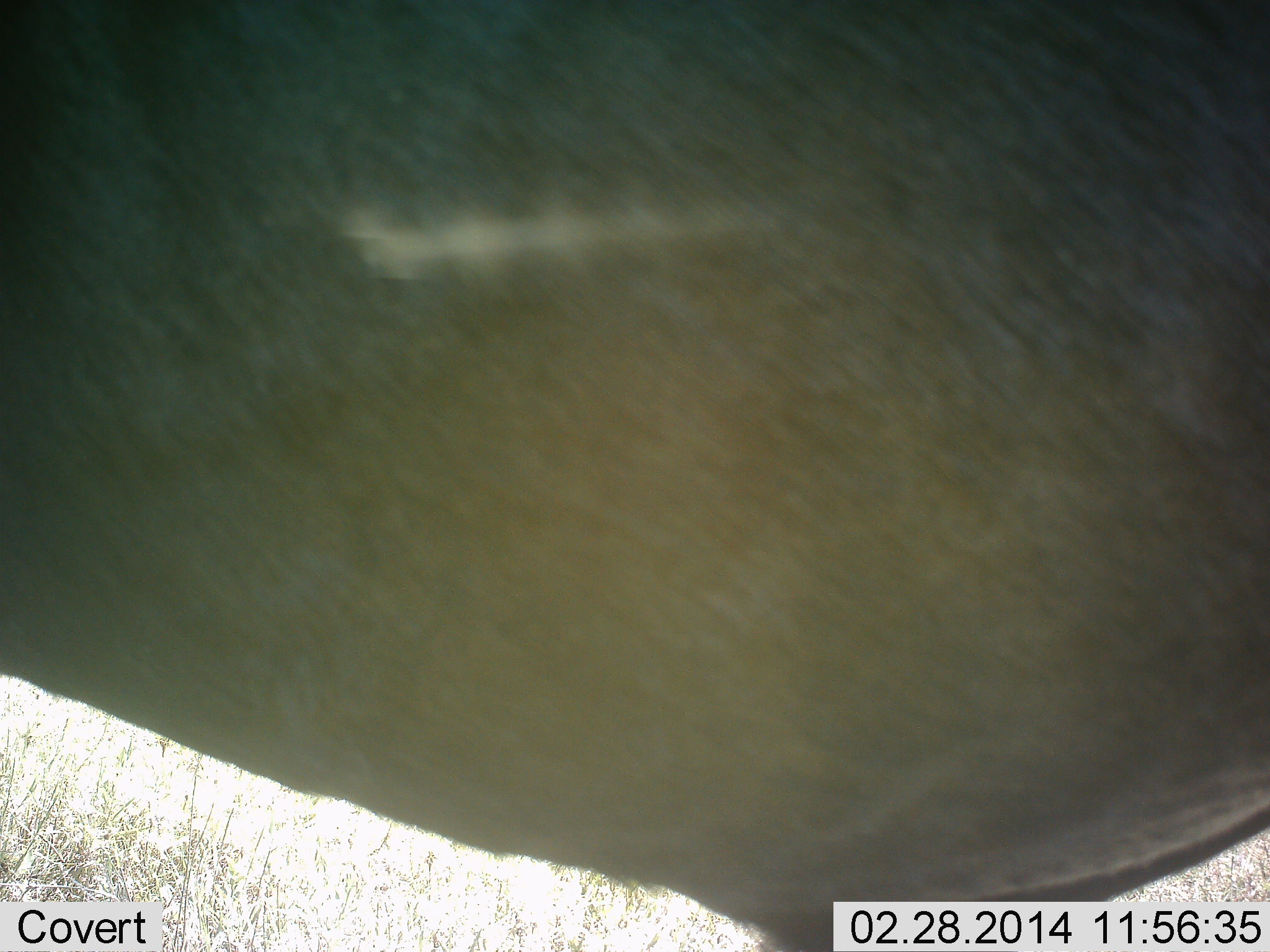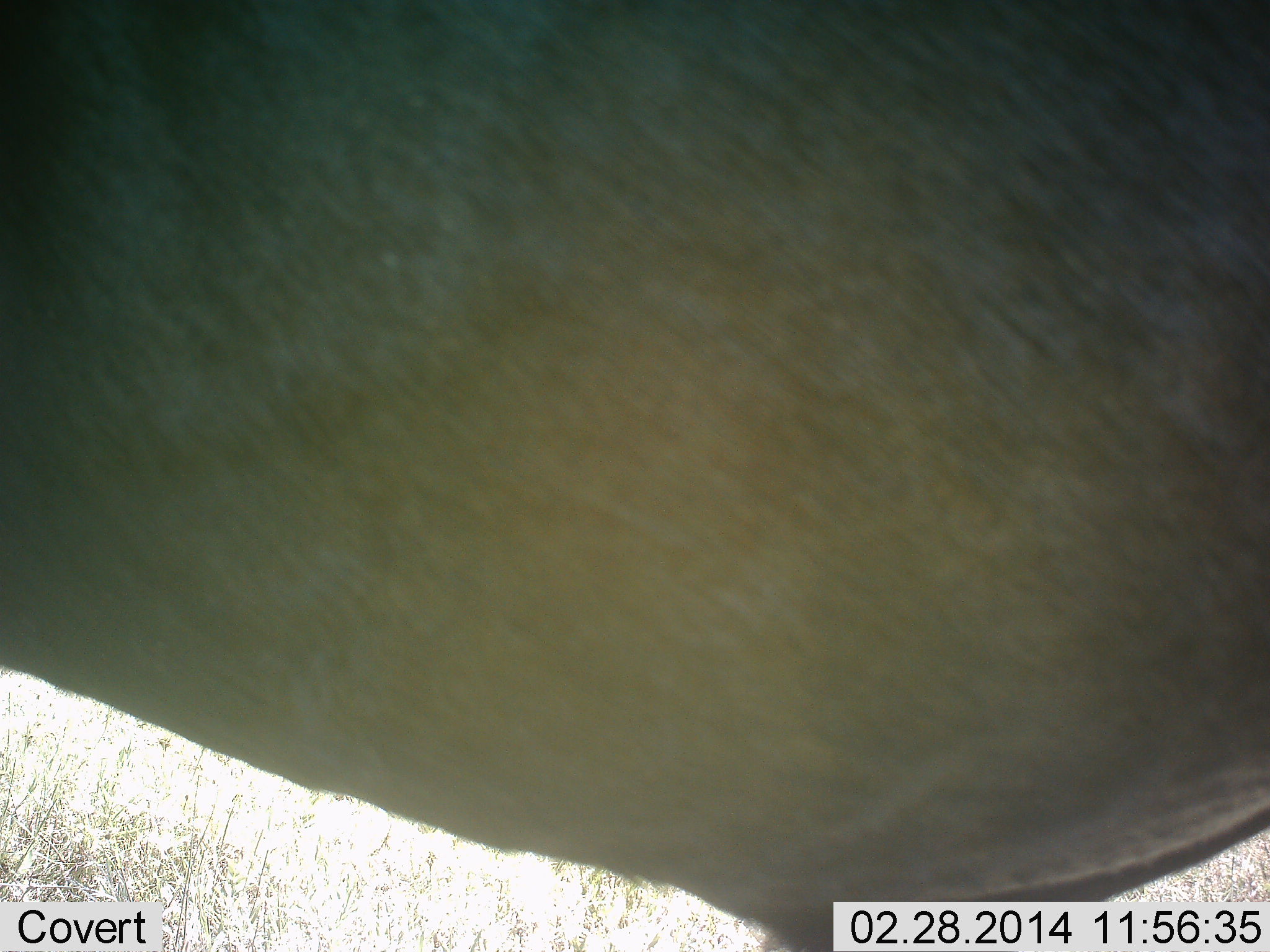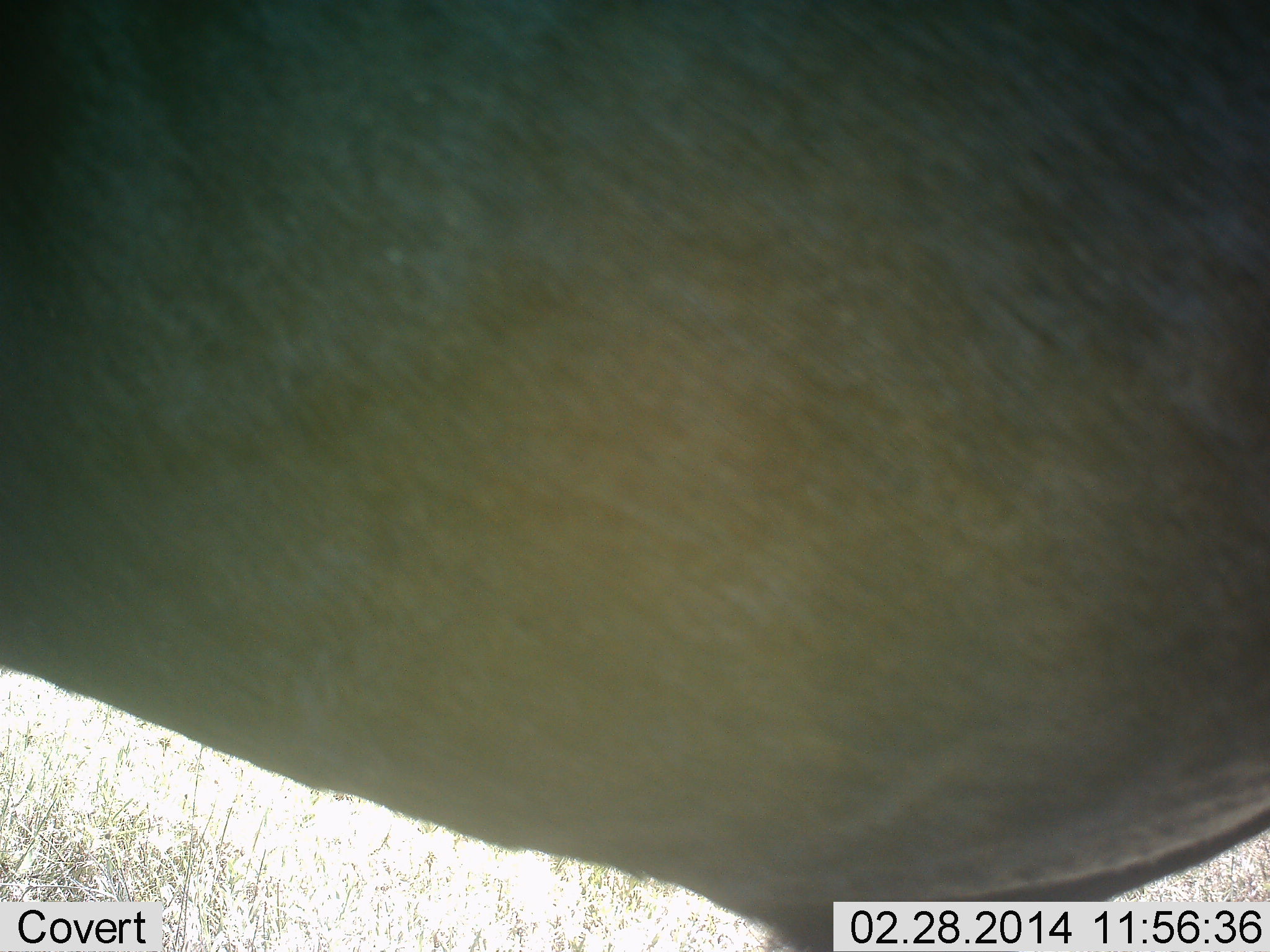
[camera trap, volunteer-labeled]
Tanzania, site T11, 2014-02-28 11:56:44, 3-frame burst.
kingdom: Animalia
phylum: Chordata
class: Mammalia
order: Artiodactyla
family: Bovidae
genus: Connochaetes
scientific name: Connochaetes taurinus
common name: blue wildebeest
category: wildebeest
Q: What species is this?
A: Wildebeest (blue wildebeest) (Connochaetes taurinus).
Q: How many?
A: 1.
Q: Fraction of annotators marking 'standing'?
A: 100%.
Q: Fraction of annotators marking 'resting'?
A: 0%.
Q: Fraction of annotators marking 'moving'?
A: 0%.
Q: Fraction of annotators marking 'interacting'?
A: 0%.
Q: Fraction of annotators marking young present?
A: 0%.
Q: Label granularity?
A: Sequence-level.